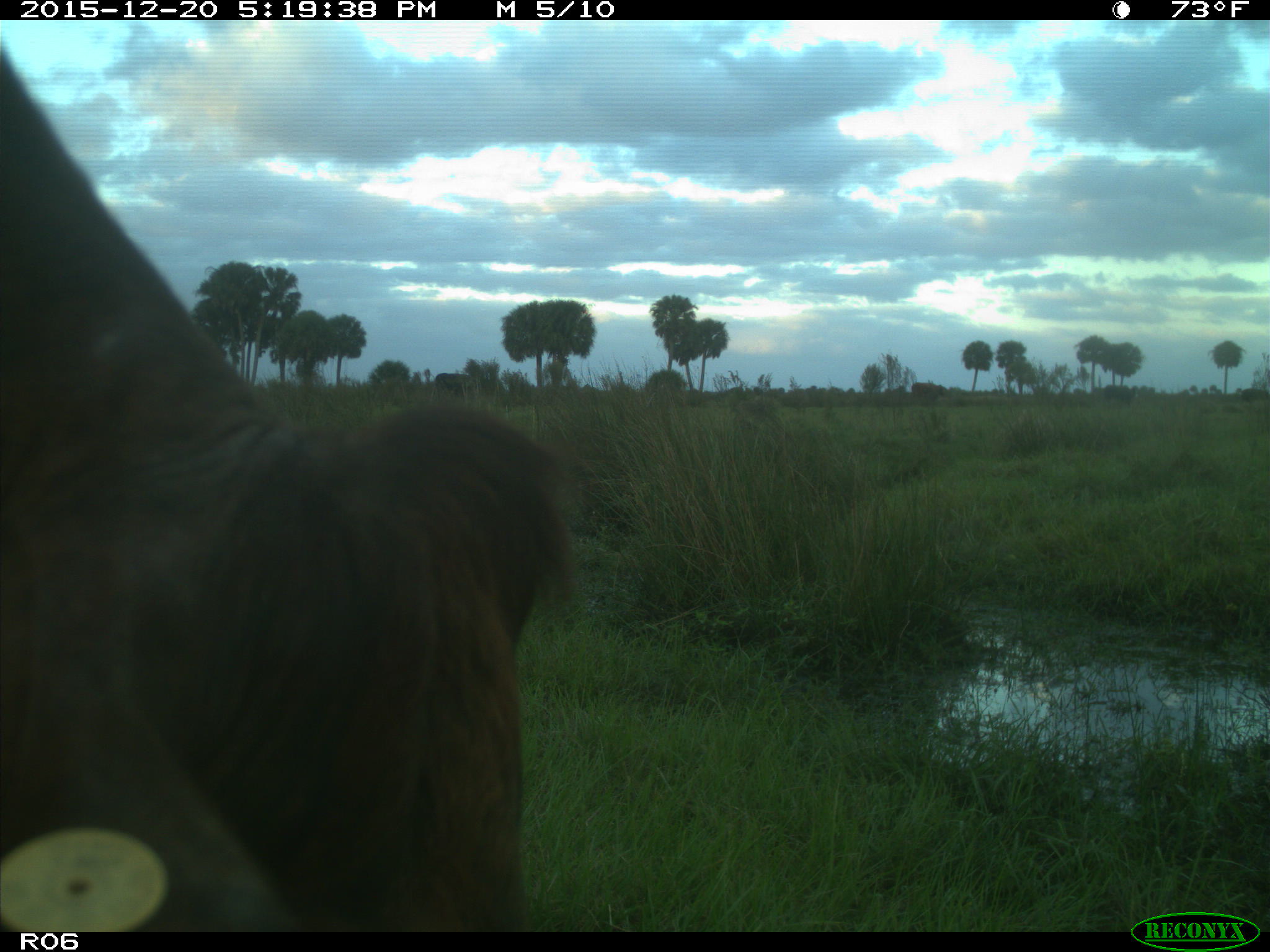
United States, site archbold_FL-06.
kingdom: Animalia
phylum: Chordata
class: Mammalia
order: Artiodactyla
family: Bovidae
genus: Bos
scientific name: Bos taurus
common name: domestic cow